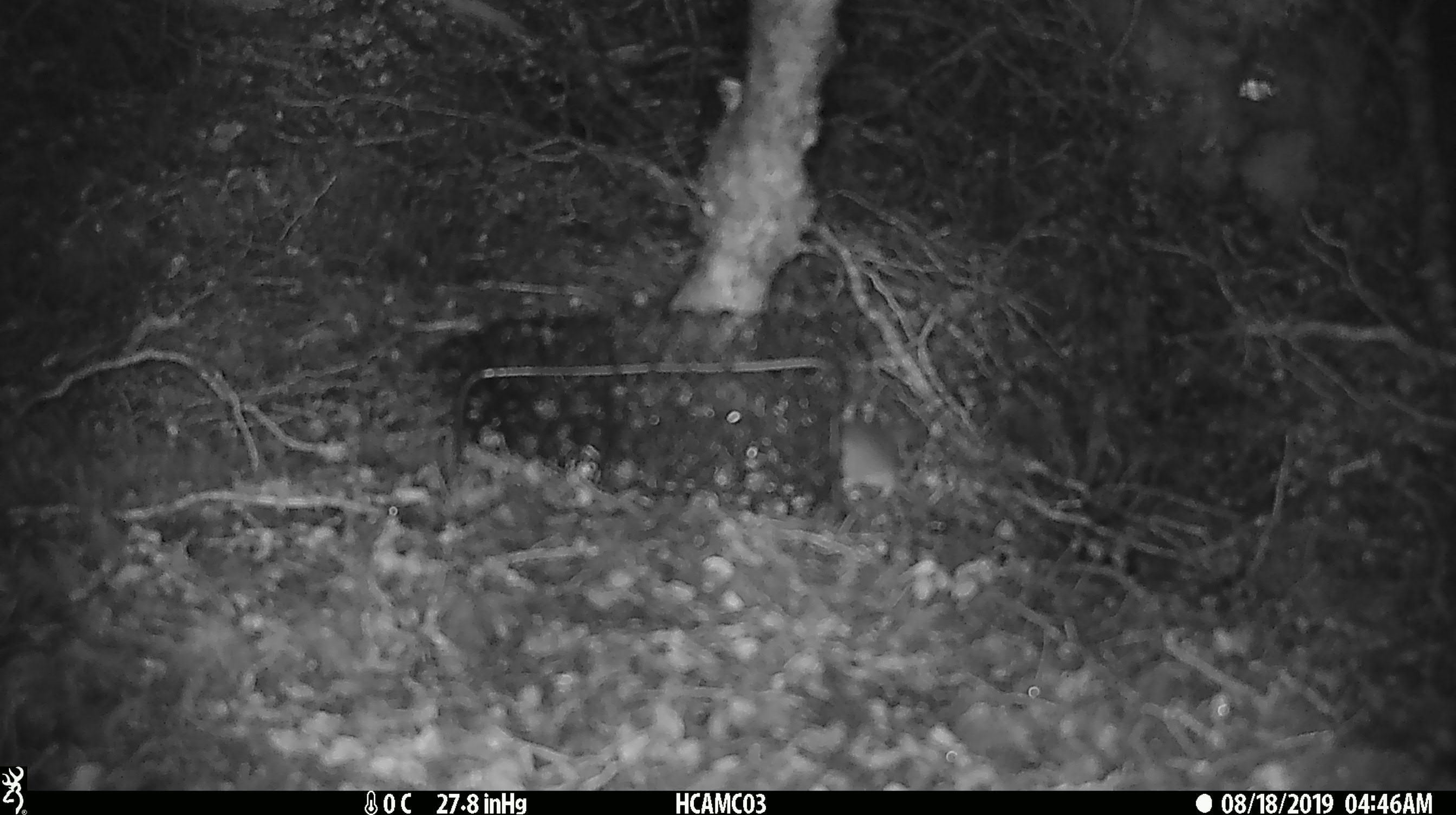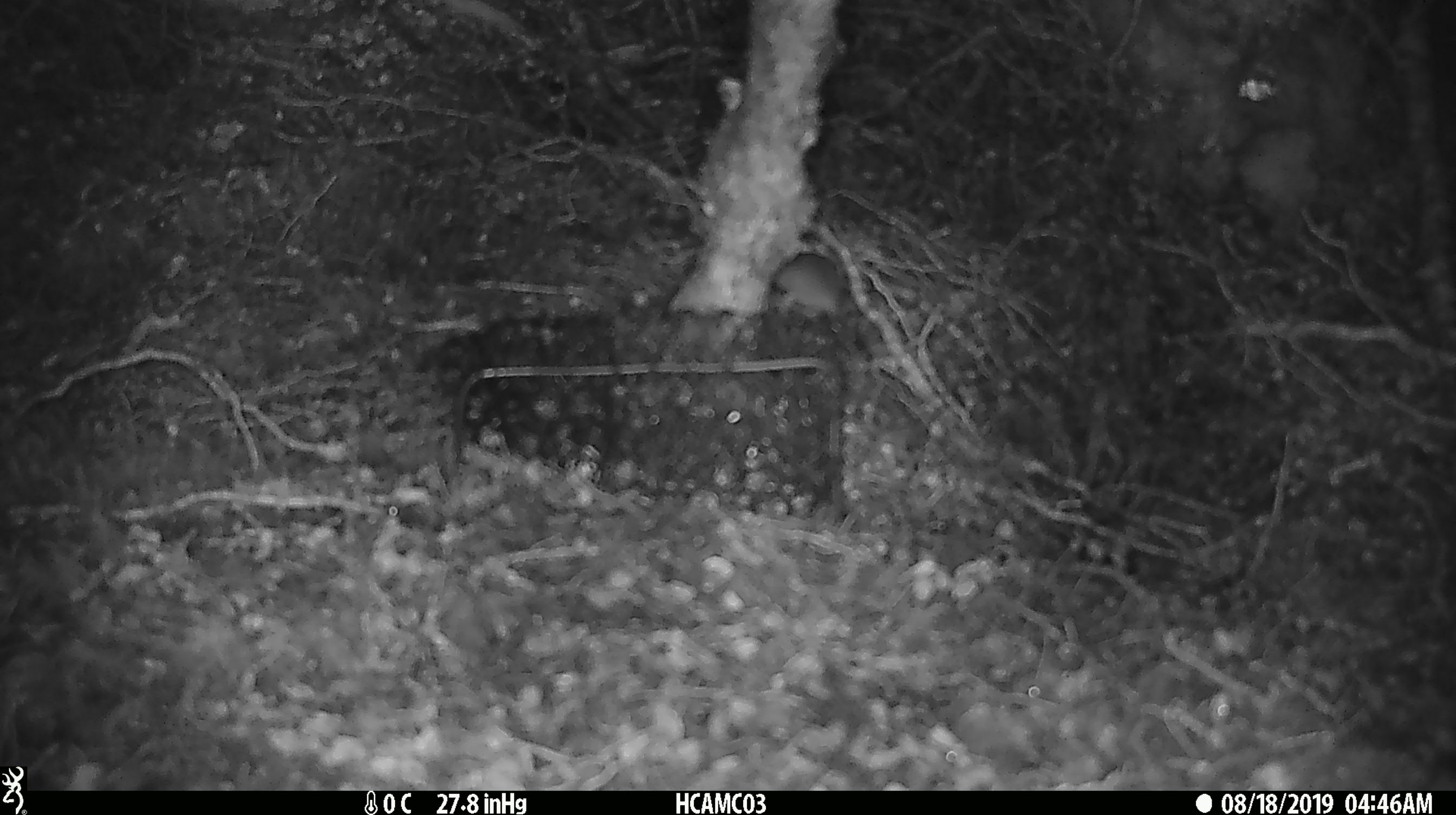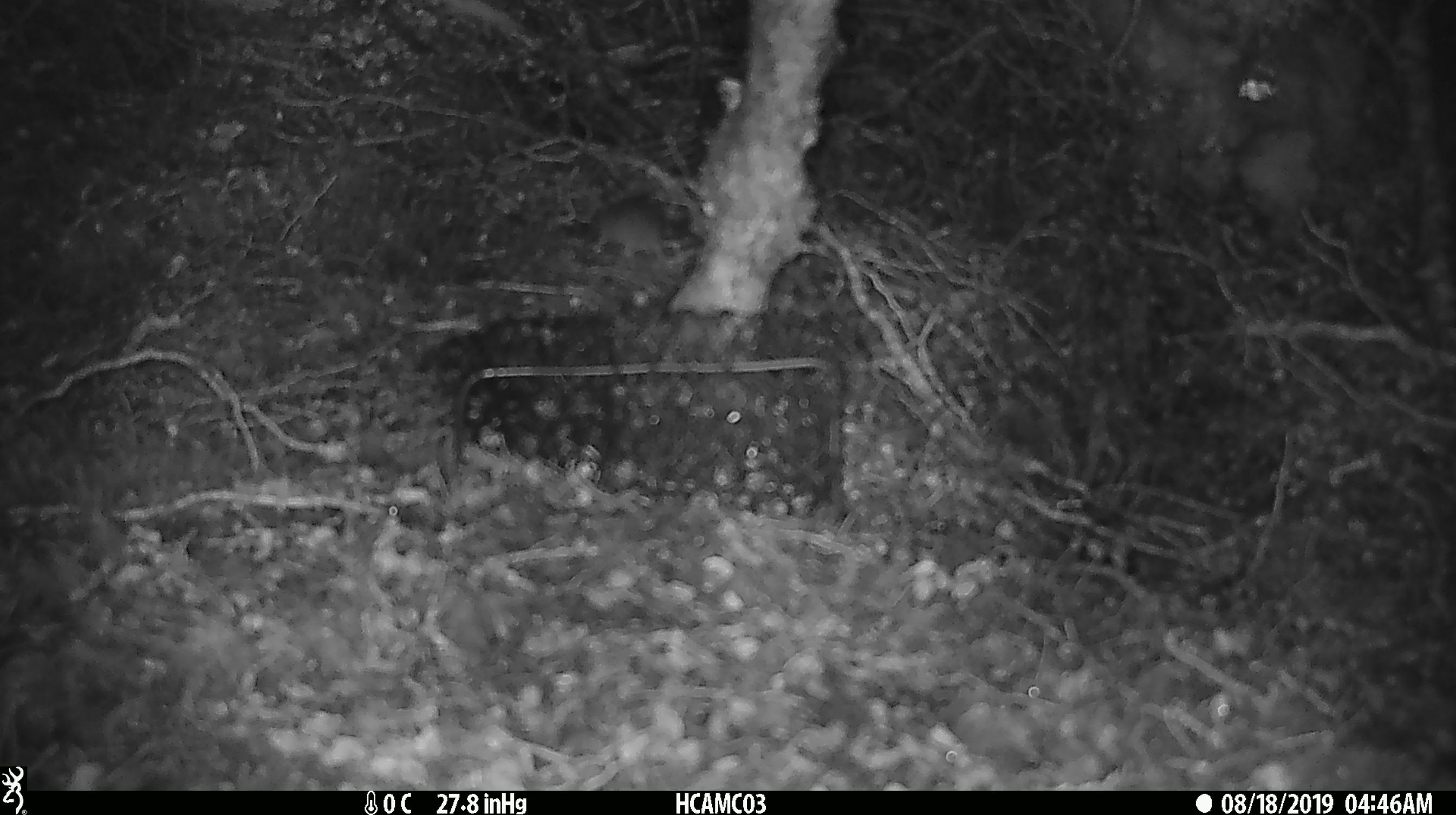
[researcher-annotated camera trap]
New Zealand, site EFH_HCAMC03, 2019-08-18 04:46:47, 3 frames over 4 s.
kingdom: Animalia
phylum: Chordata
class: Mammalia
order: Rodentia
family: Muridae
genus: Mus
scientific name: Mus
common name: mouse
Mouse (Mus).